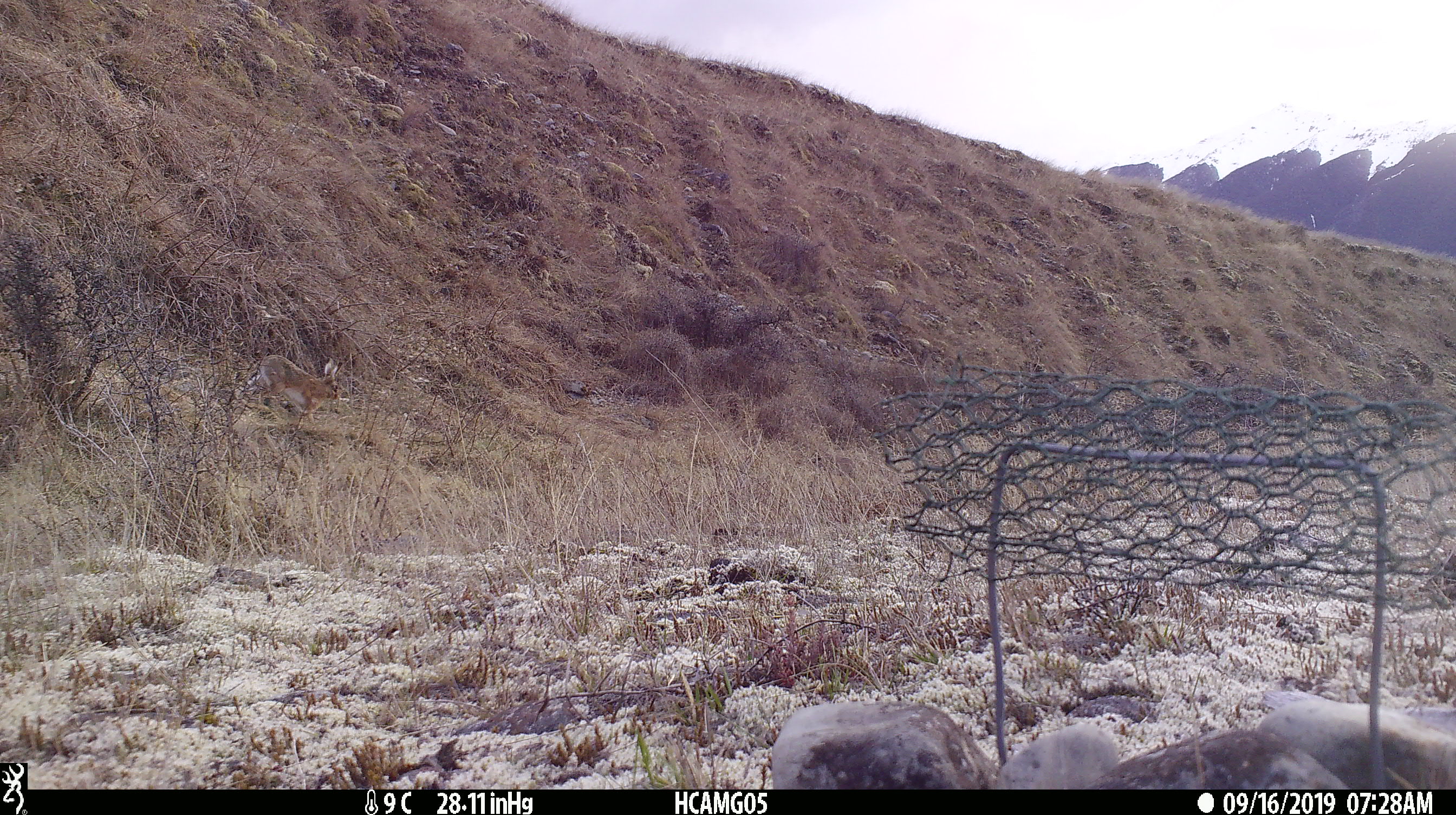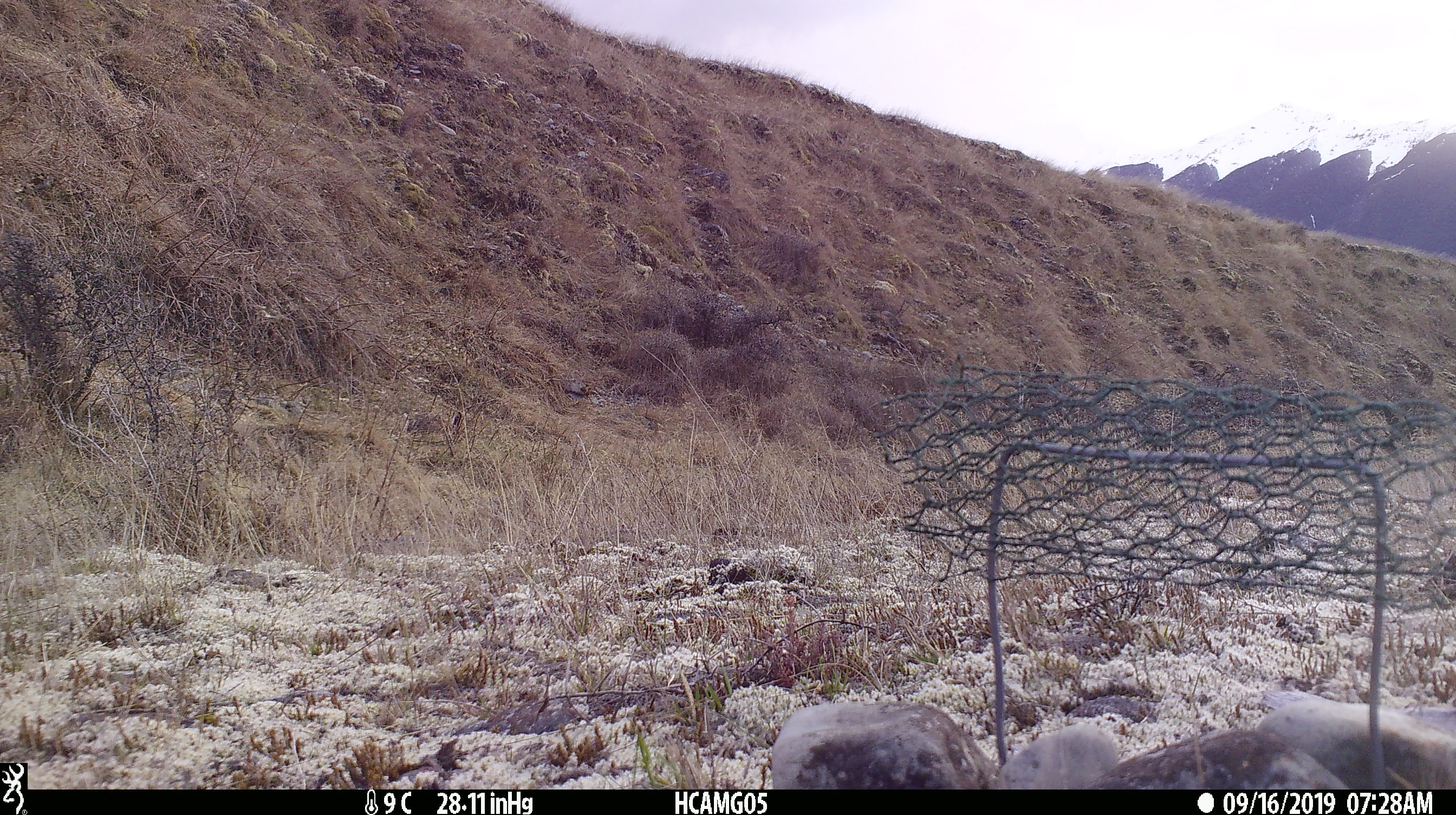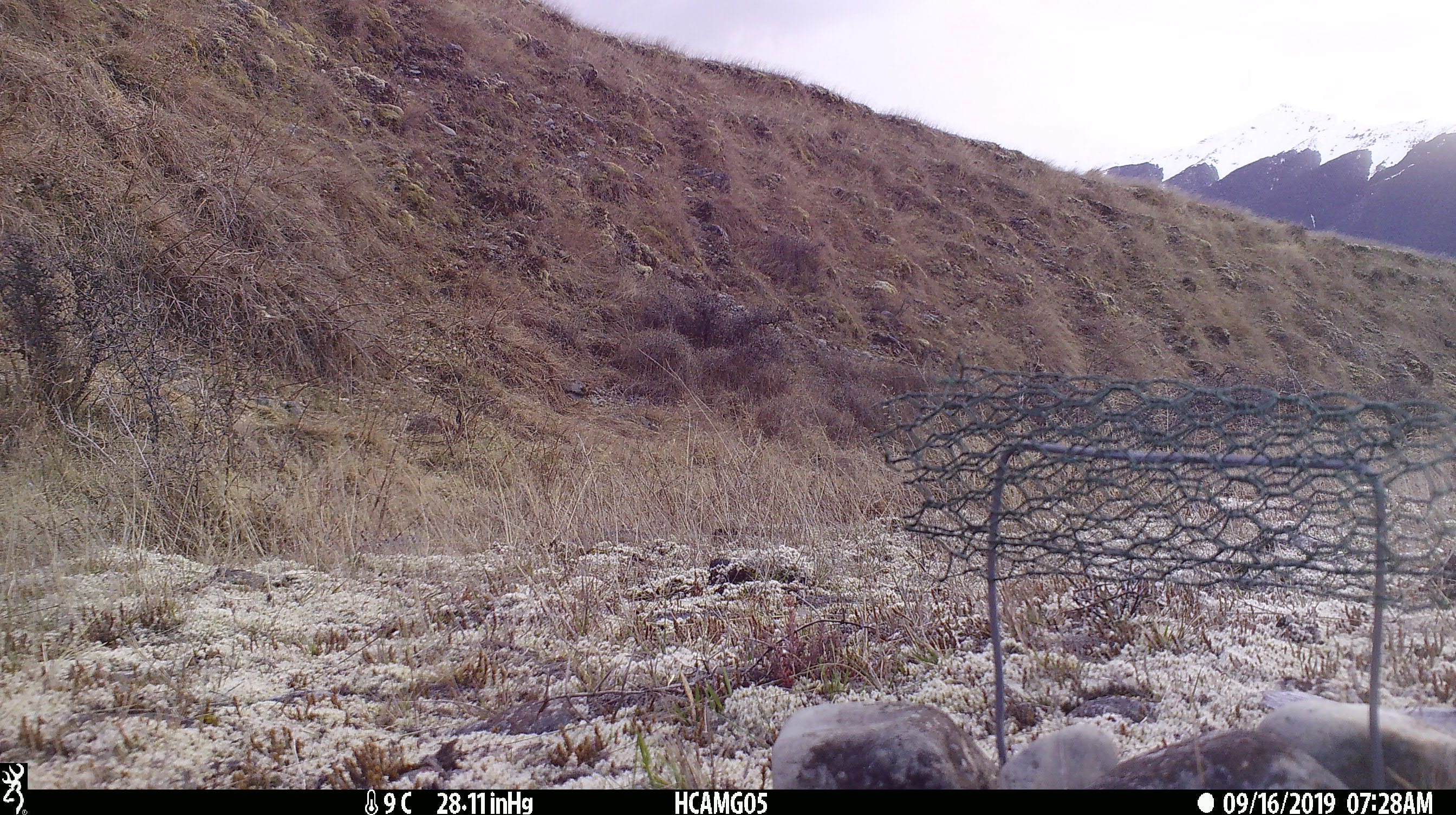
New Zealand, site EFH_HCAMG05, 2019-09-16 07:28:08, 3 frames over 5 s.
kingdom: Animalia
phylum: Chordata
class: Mammalia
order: Lagomorpha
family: Leporidae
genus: Lepus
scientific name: Lepus europaeus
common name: brown hare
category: hare